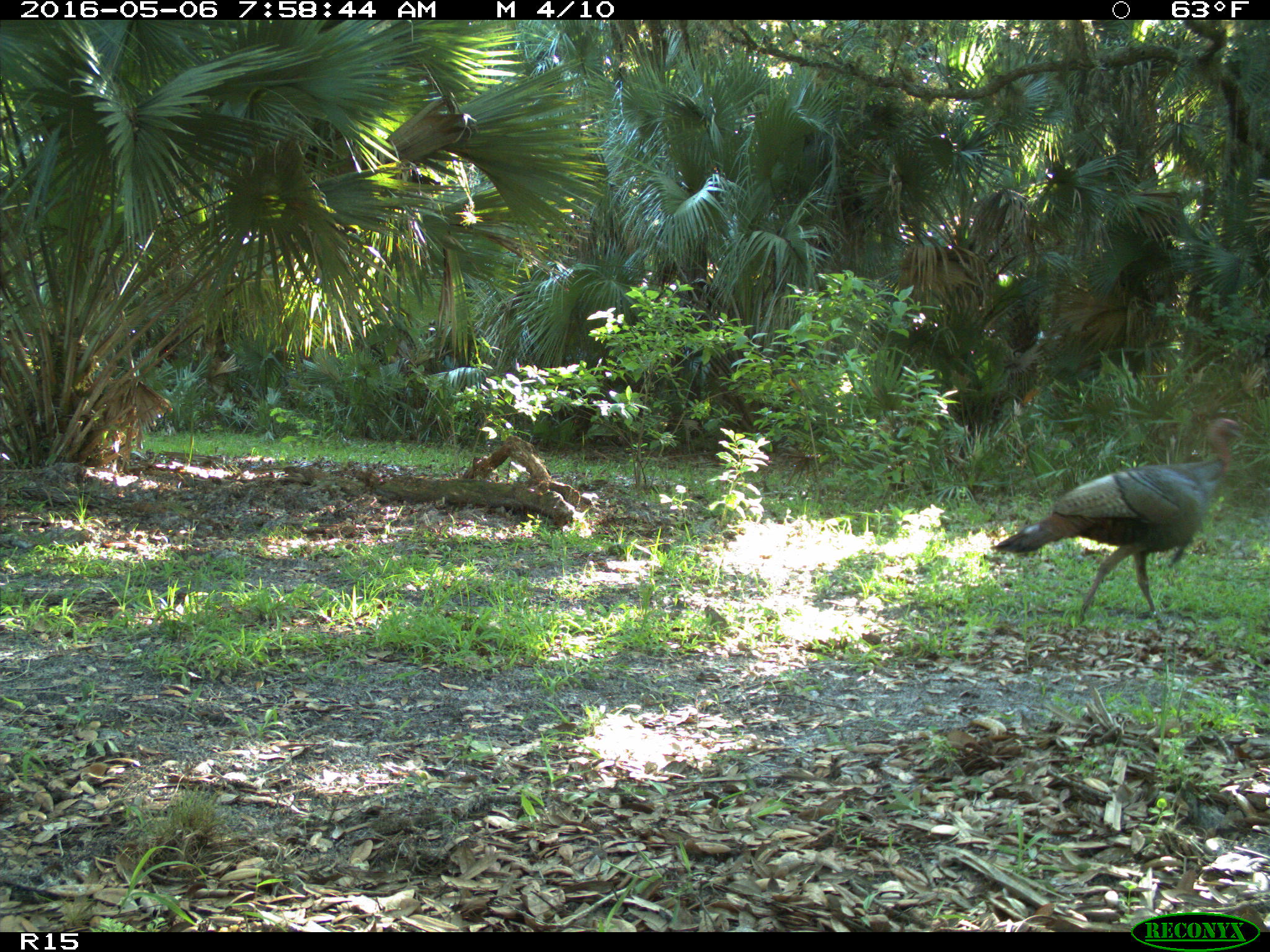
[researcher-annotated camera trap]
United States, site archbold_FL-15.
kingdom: Animalia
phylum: Chordata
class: Aves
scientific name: Aves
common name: birds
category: unidentified bird